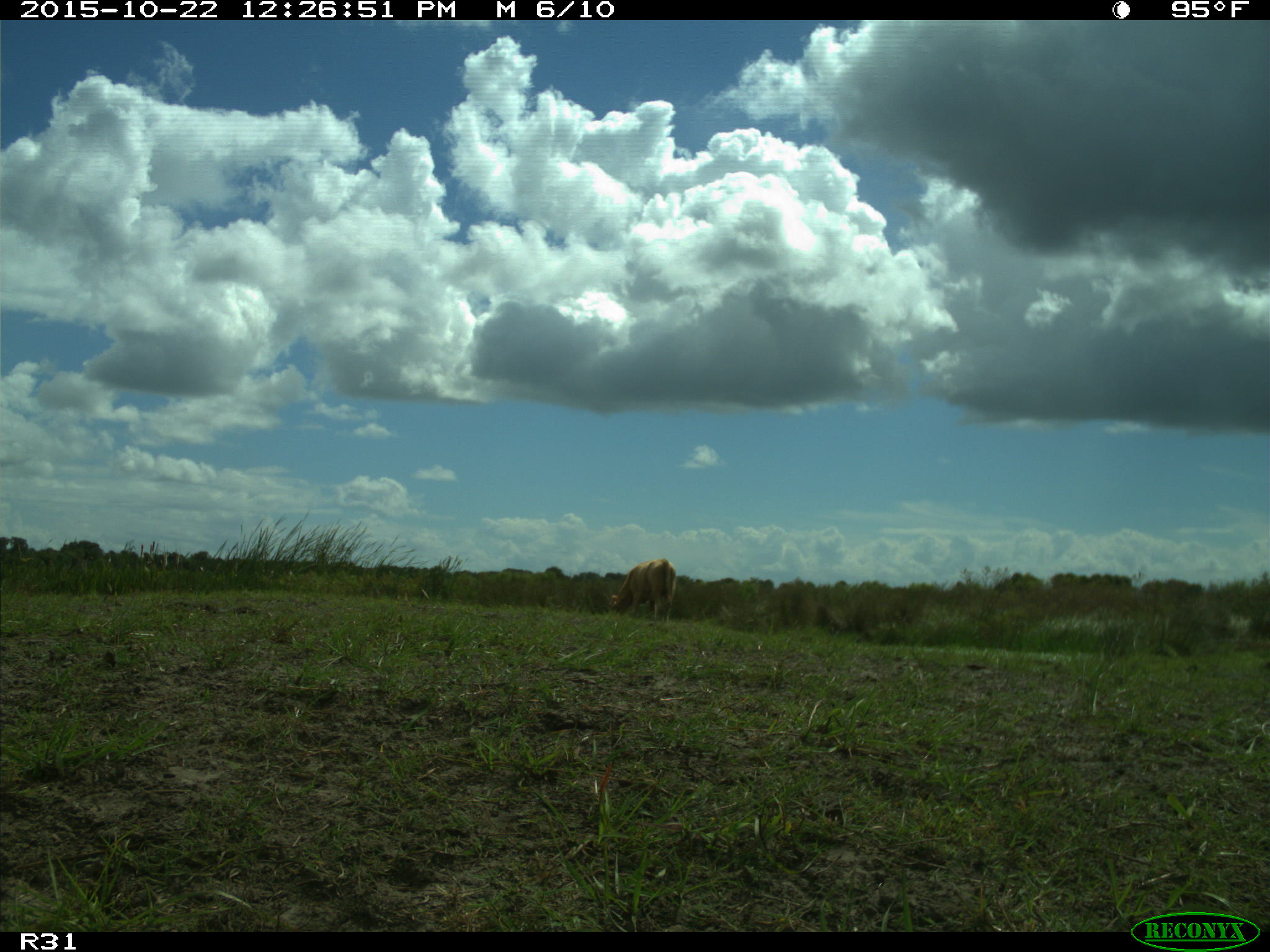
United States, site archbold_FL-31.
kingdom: Animalia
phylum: Chordata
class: Mammalia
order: Artiodactyla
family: Bovidae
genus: Bos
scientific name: Bos taurus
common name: domestic cow